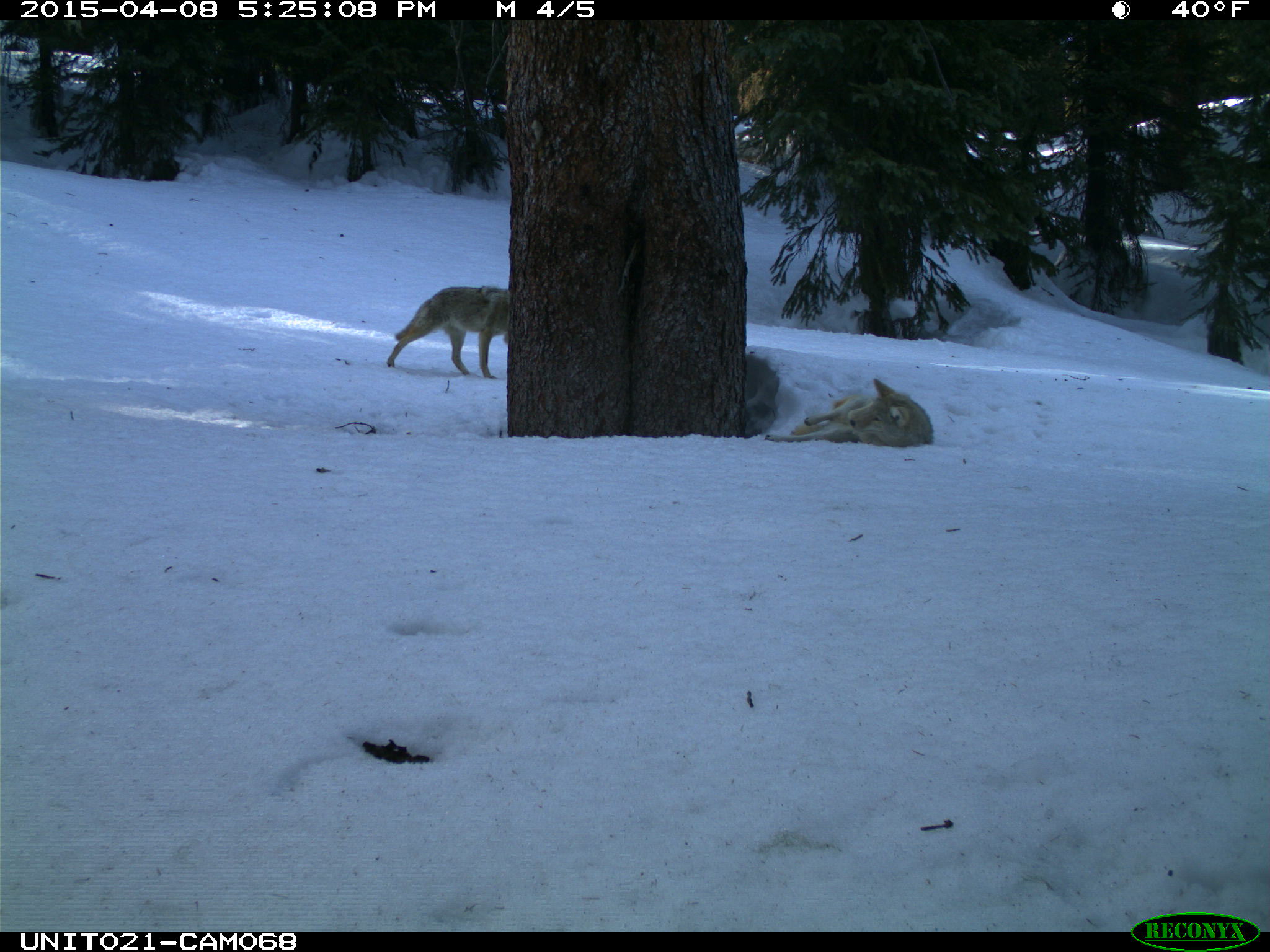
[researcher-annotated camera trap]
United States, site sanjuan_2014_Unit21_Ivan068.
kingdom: Animalia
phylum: Chordata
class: Mammalia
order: Carnivora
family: Canidae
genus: Canis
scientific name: Canis latrans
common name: coyote